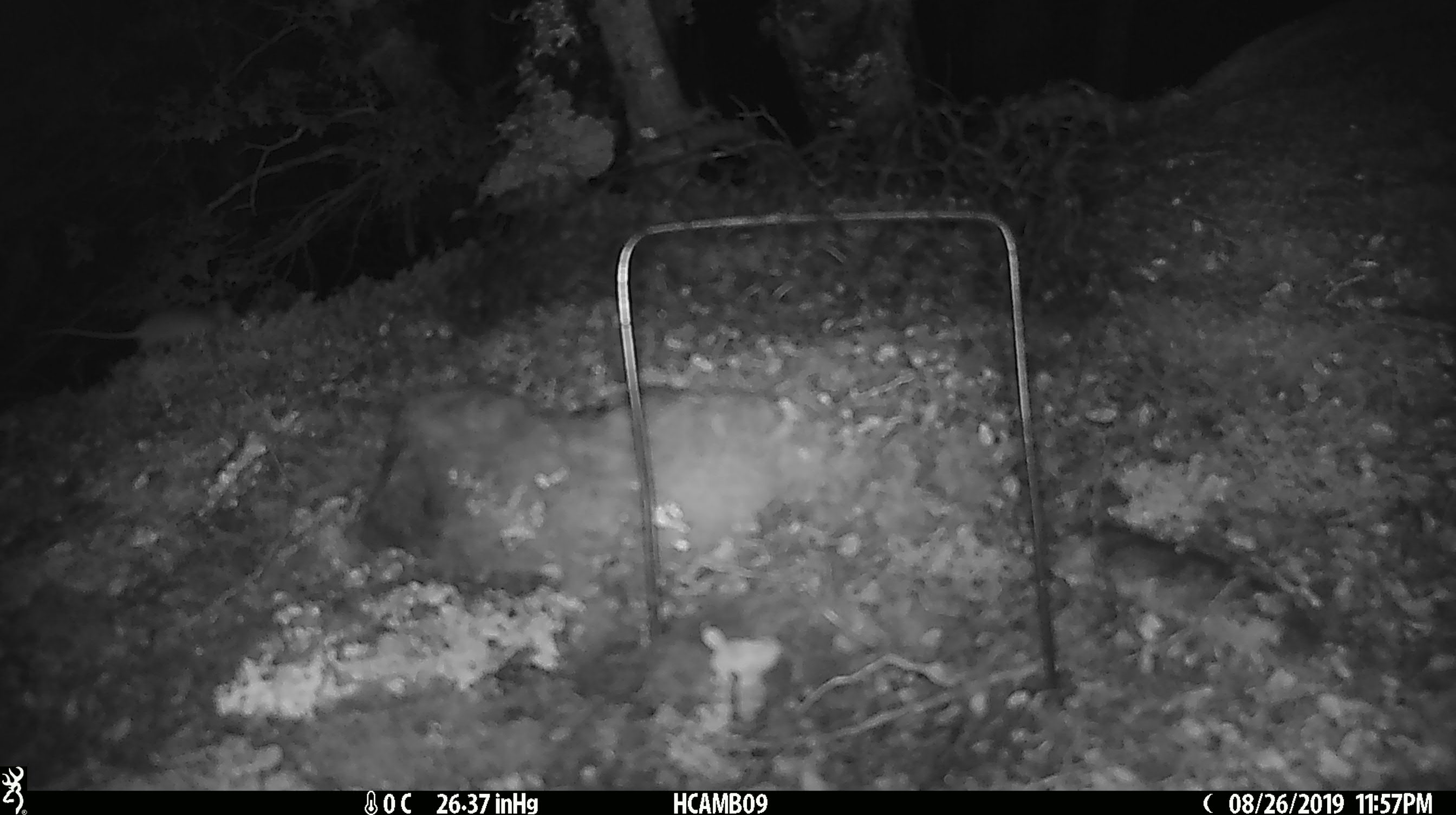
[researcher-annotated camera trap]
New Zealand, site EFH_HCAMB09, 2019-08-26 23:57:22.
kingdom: Animalia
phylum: Chordata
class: Mammalia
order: Rodentia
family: Muridae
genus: Mus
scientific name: Mus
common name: mouse